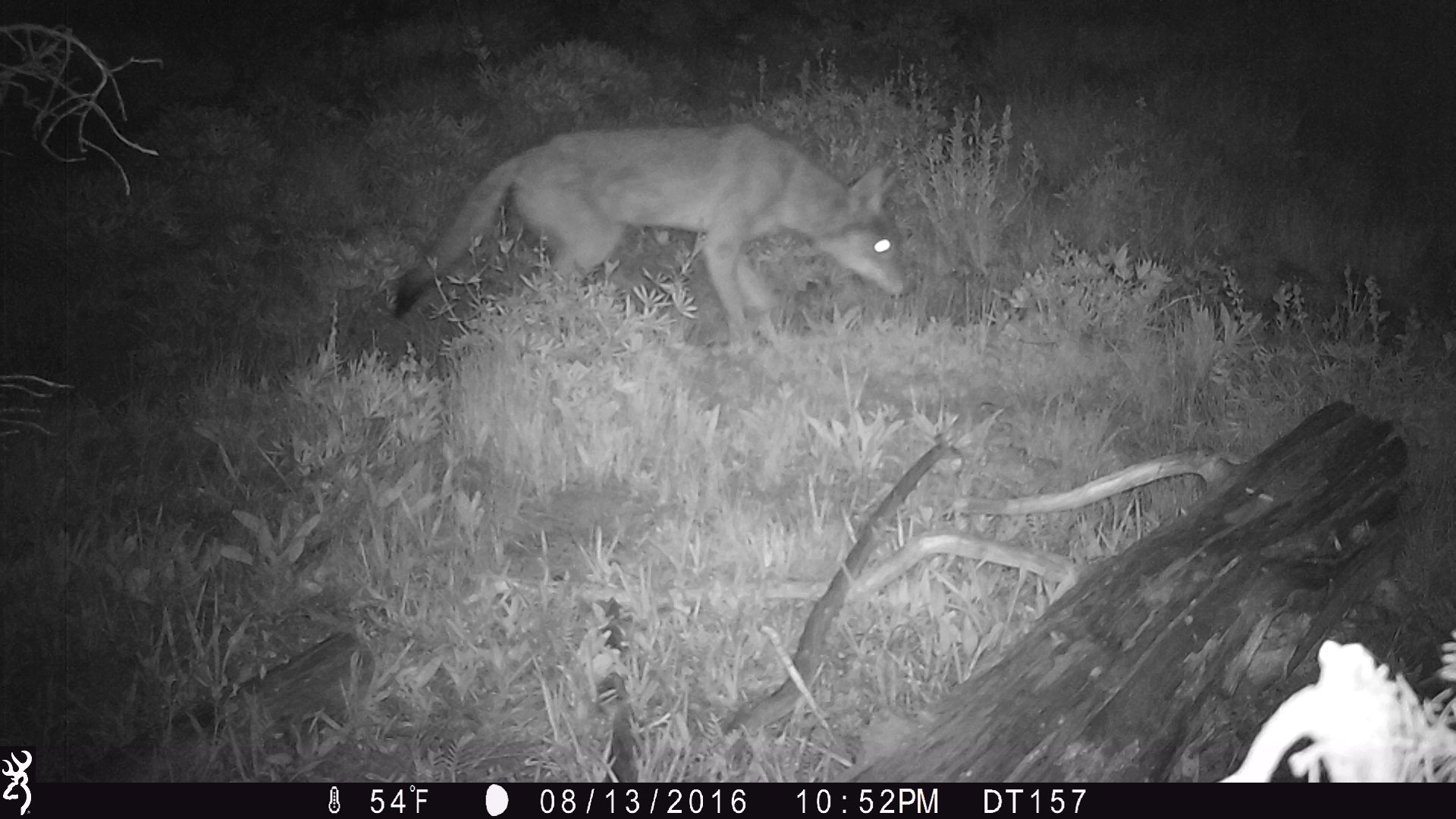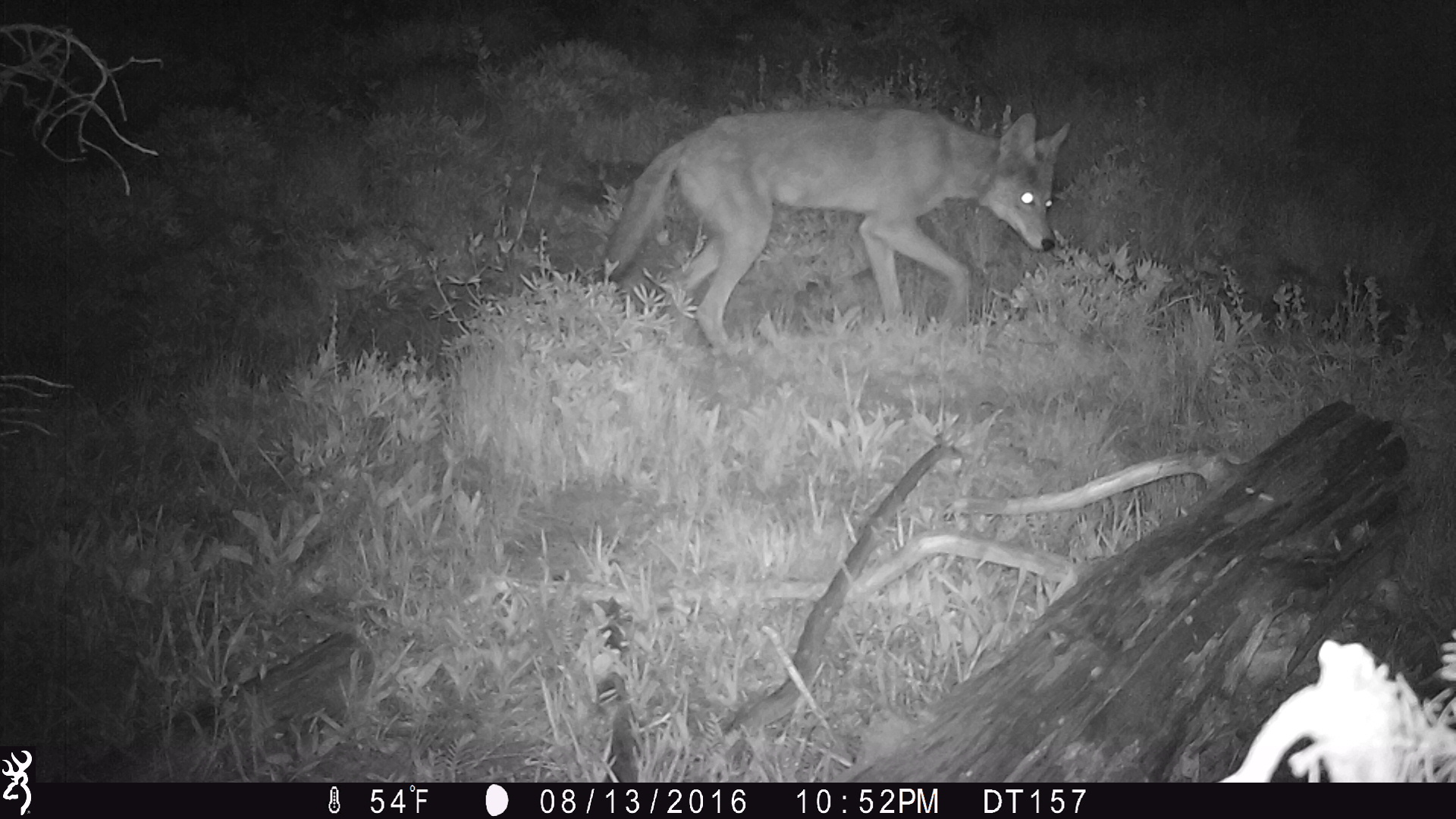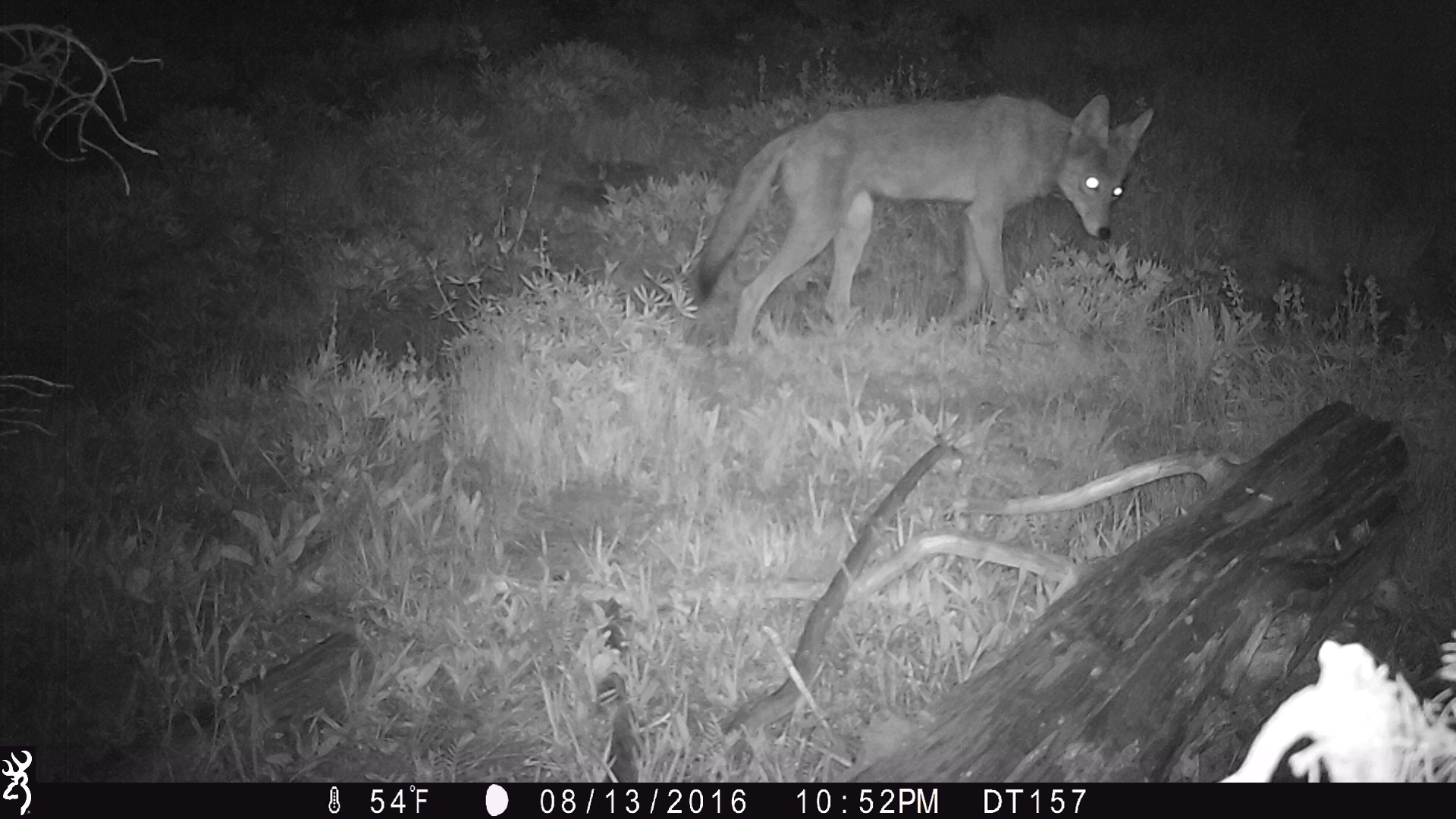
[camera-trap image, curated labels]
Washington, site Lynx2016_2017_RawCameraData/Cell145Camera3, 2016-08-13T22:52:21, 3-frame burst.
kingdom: Animalia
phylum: Chordata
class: Mammalia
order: Carnivora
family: Canidae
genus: Canis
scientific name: Canis latrans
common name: coyote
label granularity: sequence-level